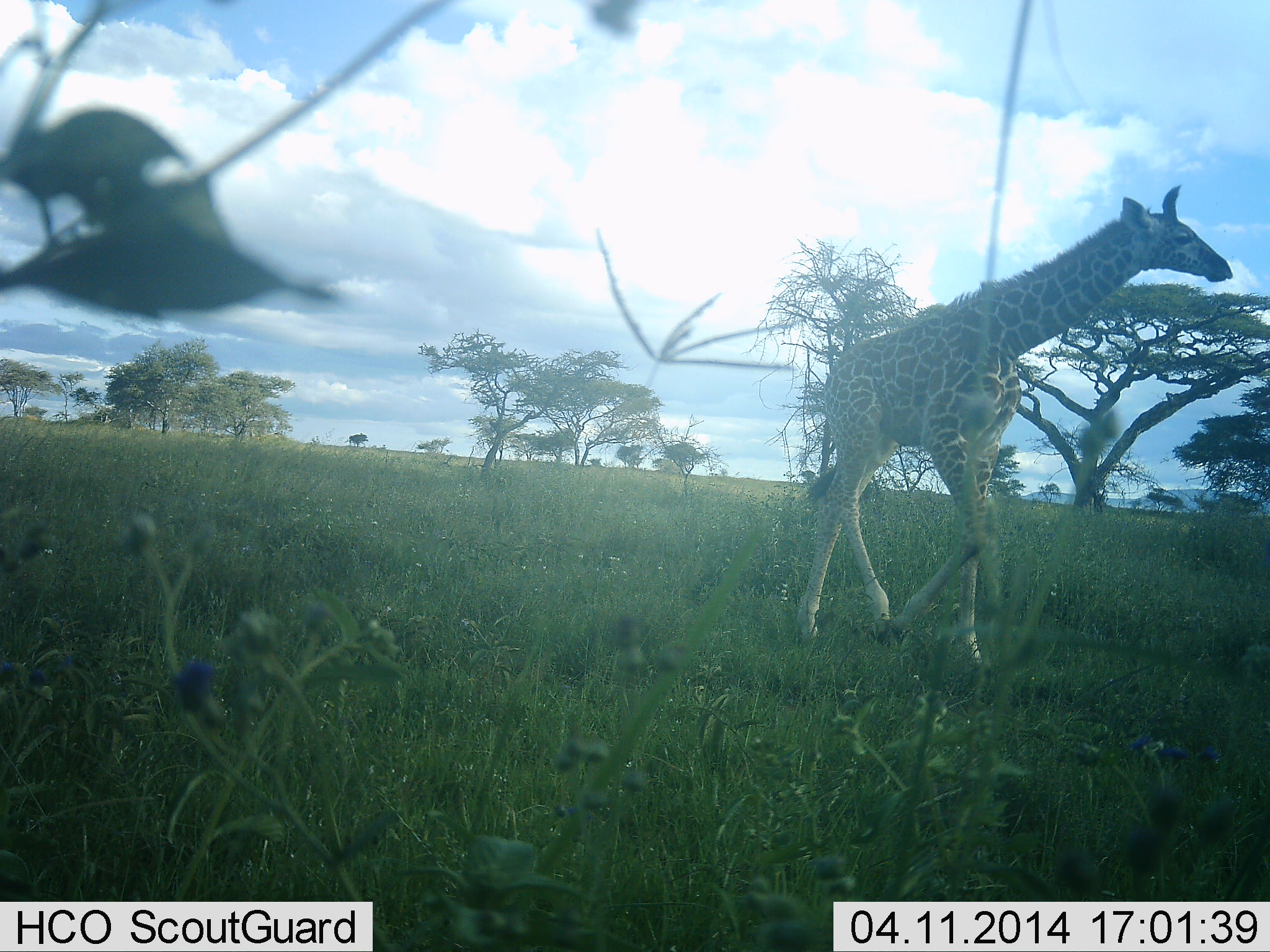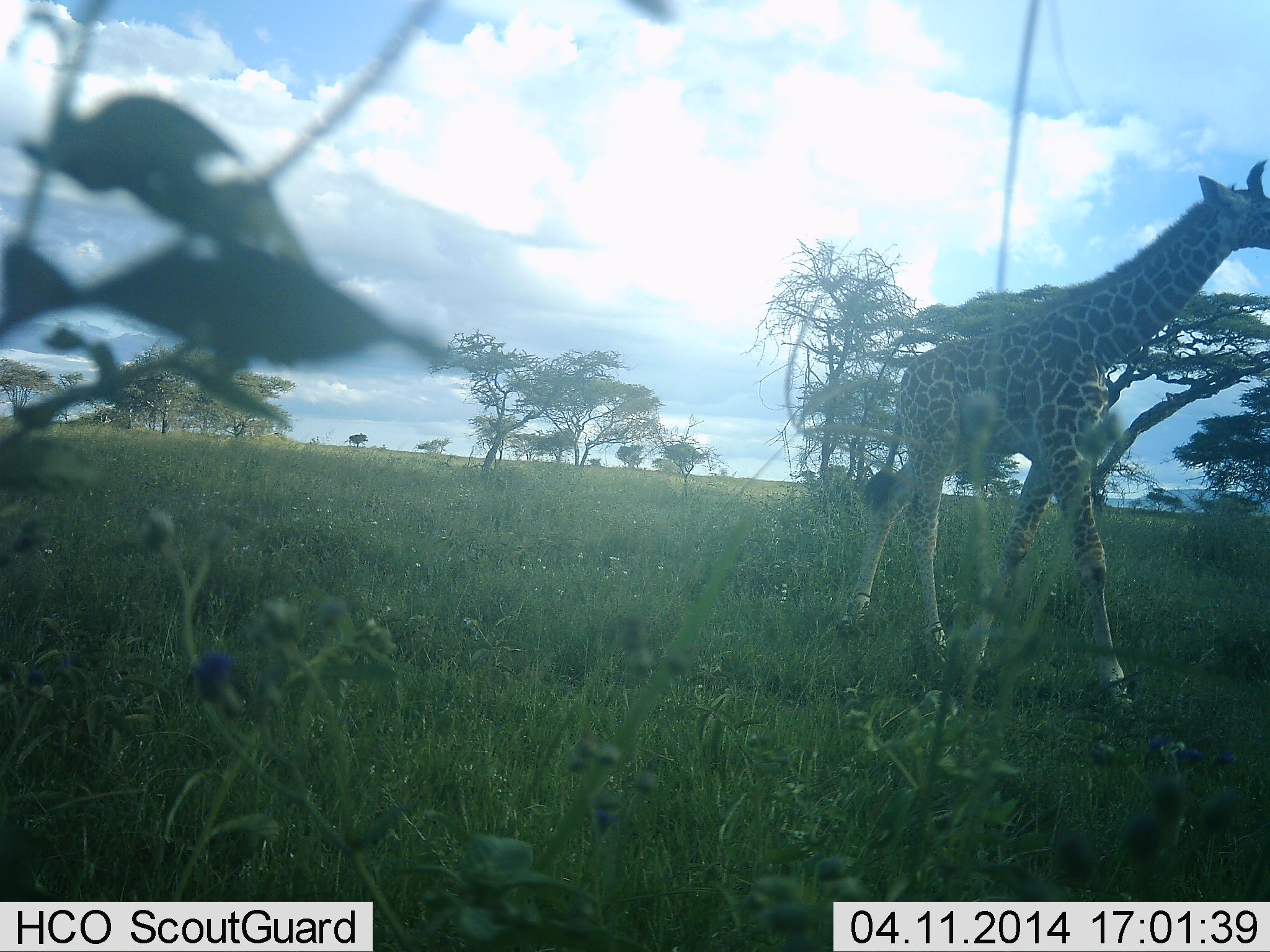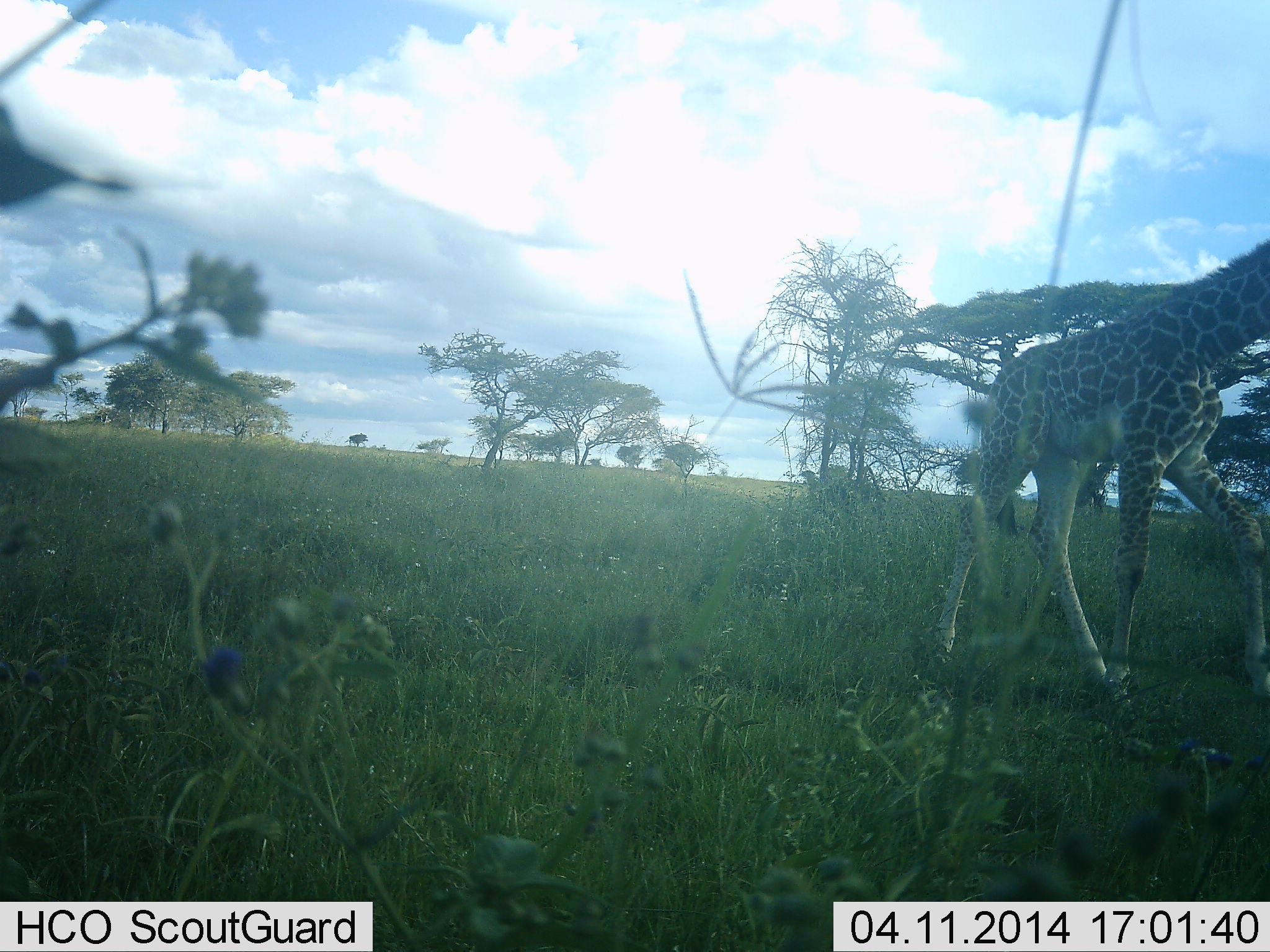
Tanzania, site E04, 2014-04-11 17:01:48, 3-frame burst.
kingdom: Animalia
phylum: Chordata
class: Mammalia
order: Artiodactyla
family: Giraffidae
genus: Giraffa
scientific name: Giraffa camelopardalis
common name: giraffe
Giraffe (Giraffa camelopardalis), count 1. Behavior (volunteer vote fractions): standing 10%, resting 0%, moving 90%, interacting 0%. Young present (vote fraction): 20%. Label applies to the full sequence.